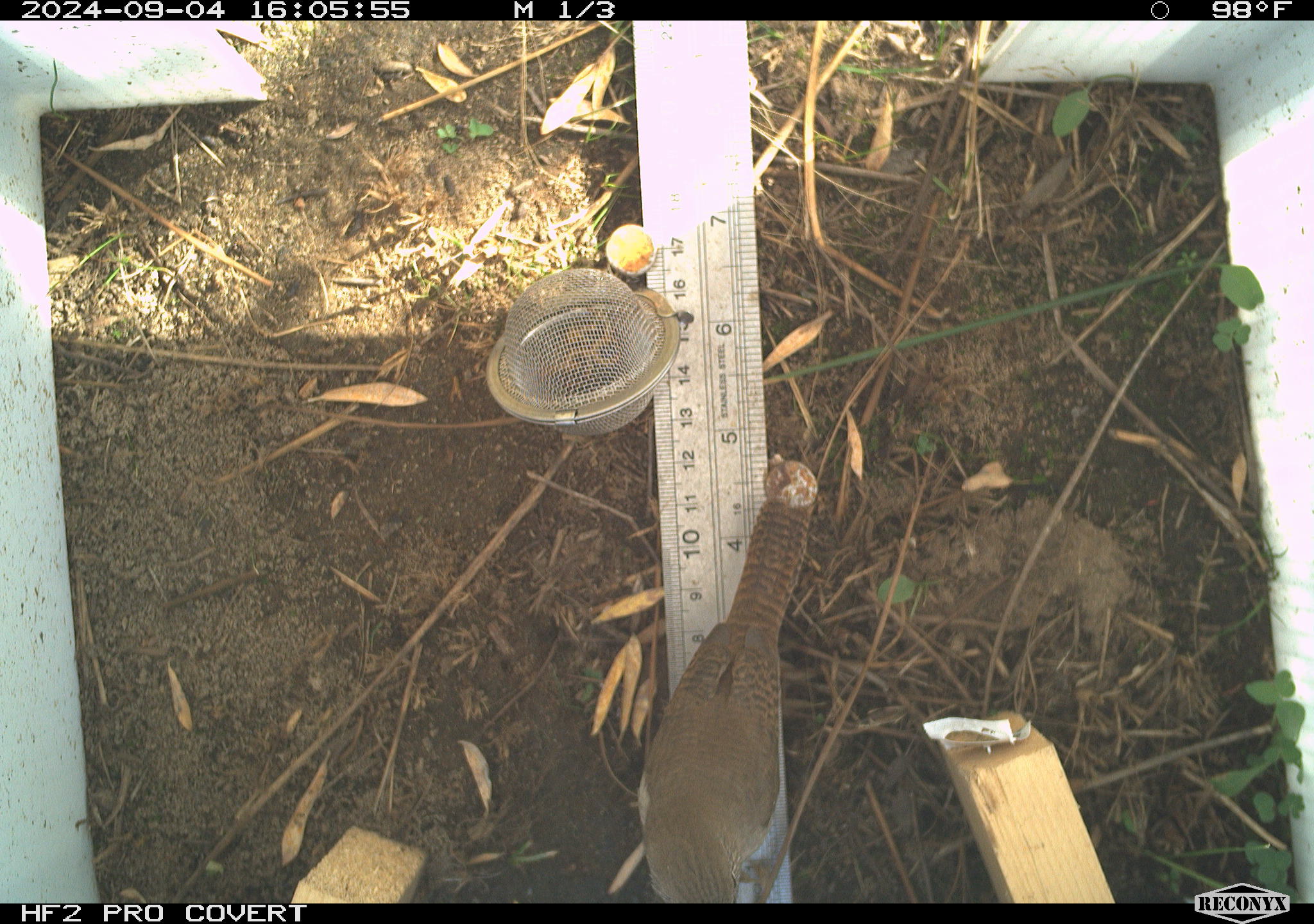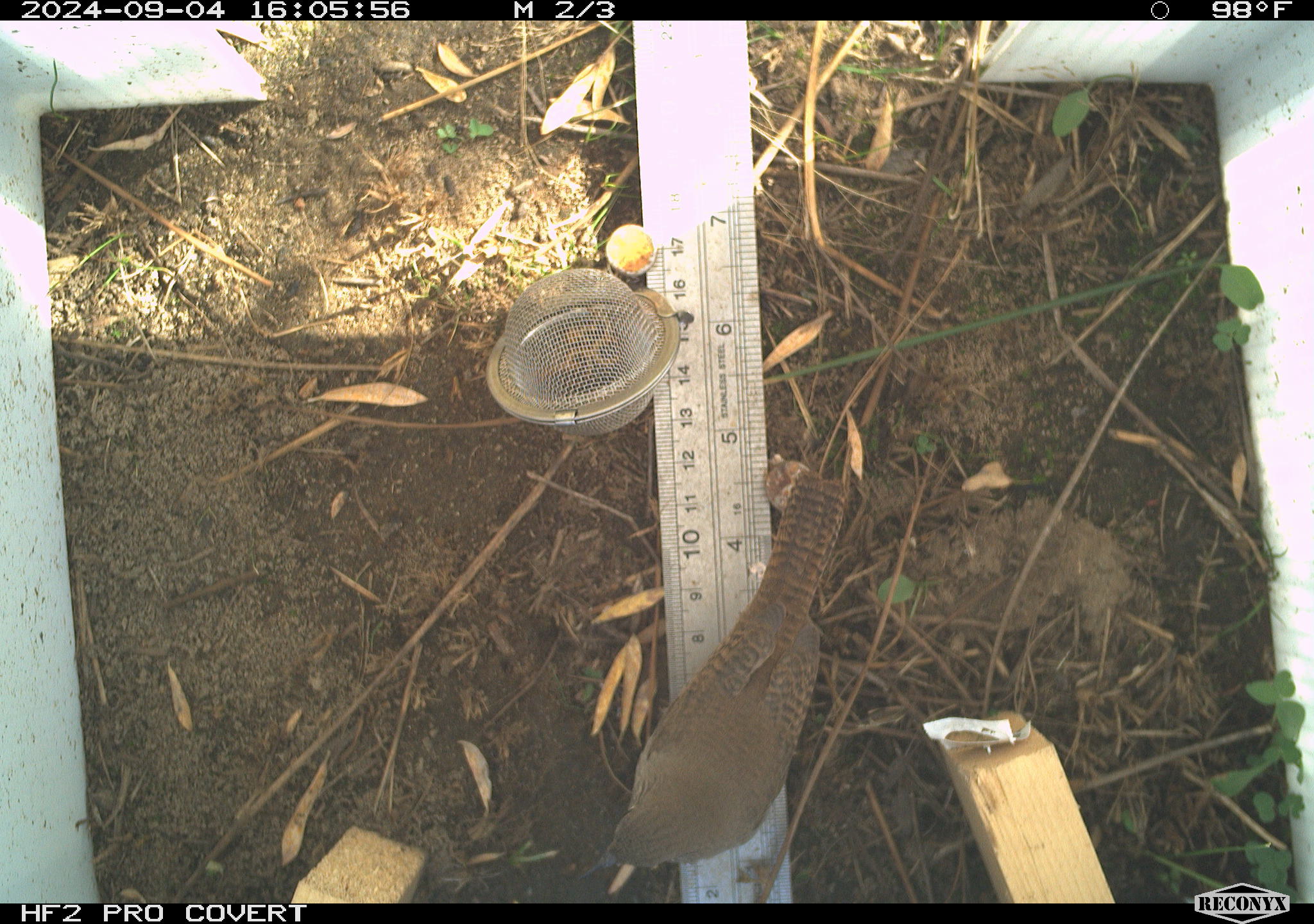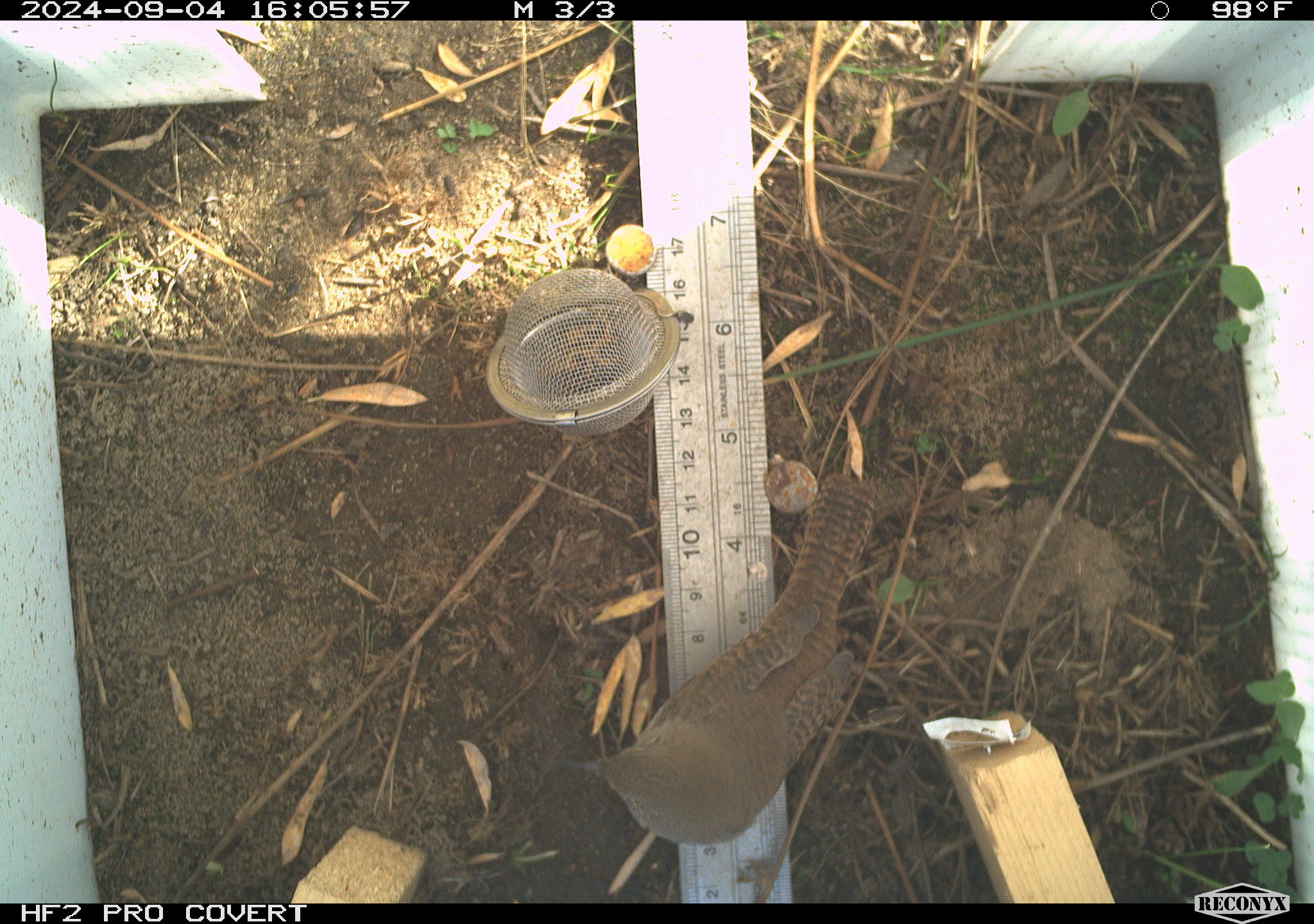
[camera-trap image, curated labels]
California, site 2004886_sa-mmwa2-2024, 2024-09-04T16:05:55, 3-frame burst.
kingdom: Animalia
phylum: Chordata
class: Aves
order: Passeriformes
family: Troglodytidae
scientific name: Troglodytidae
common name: wren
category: troglodytidae family